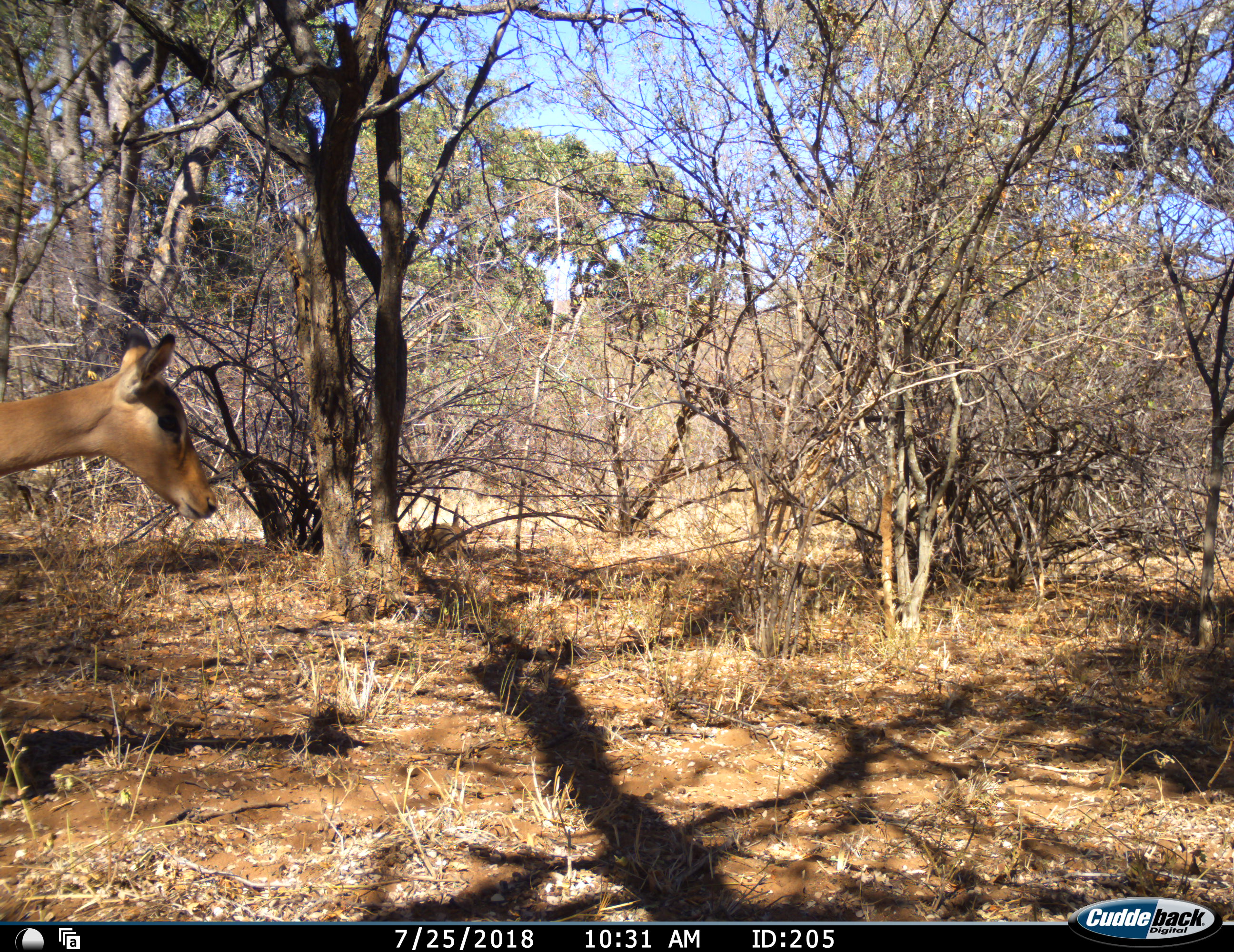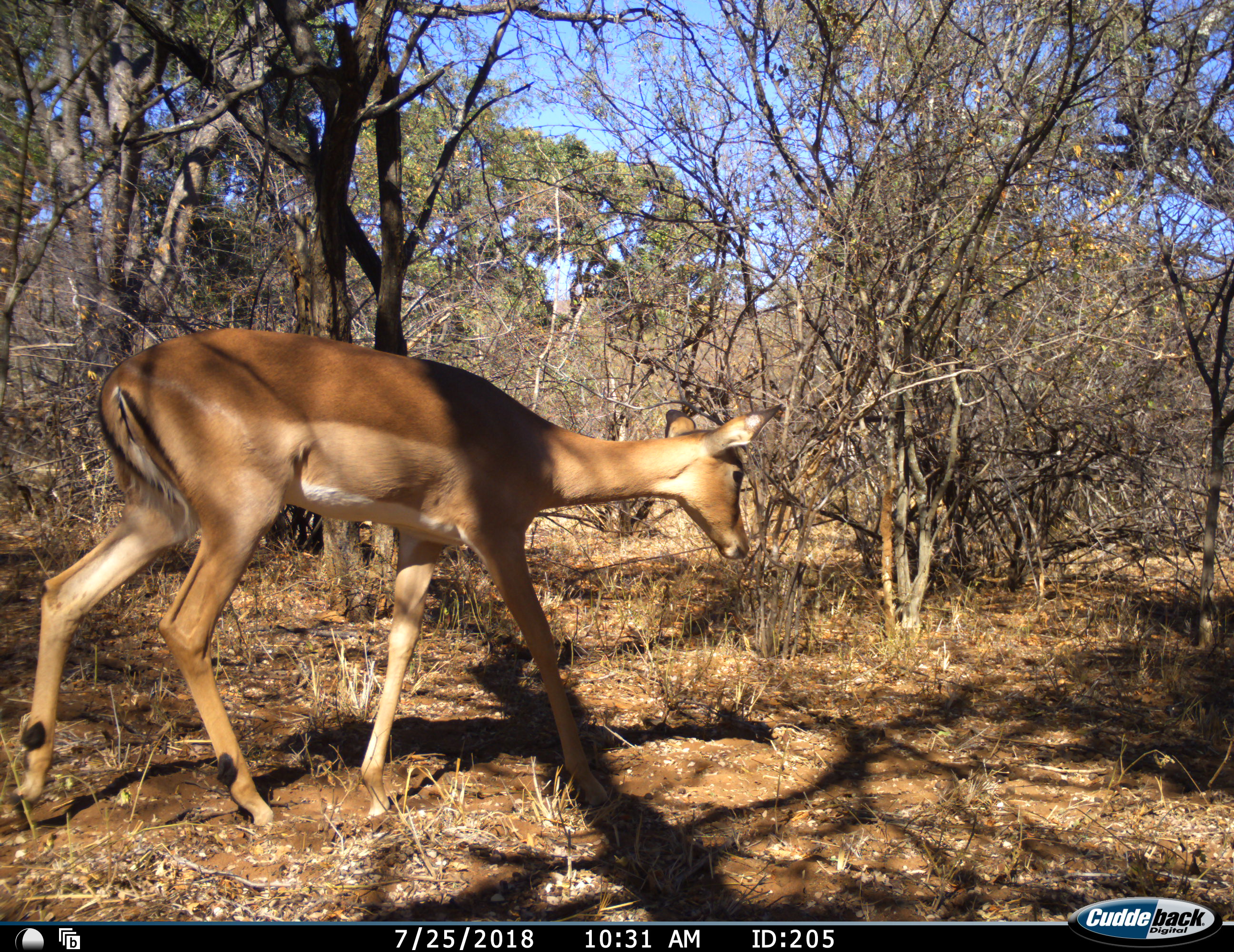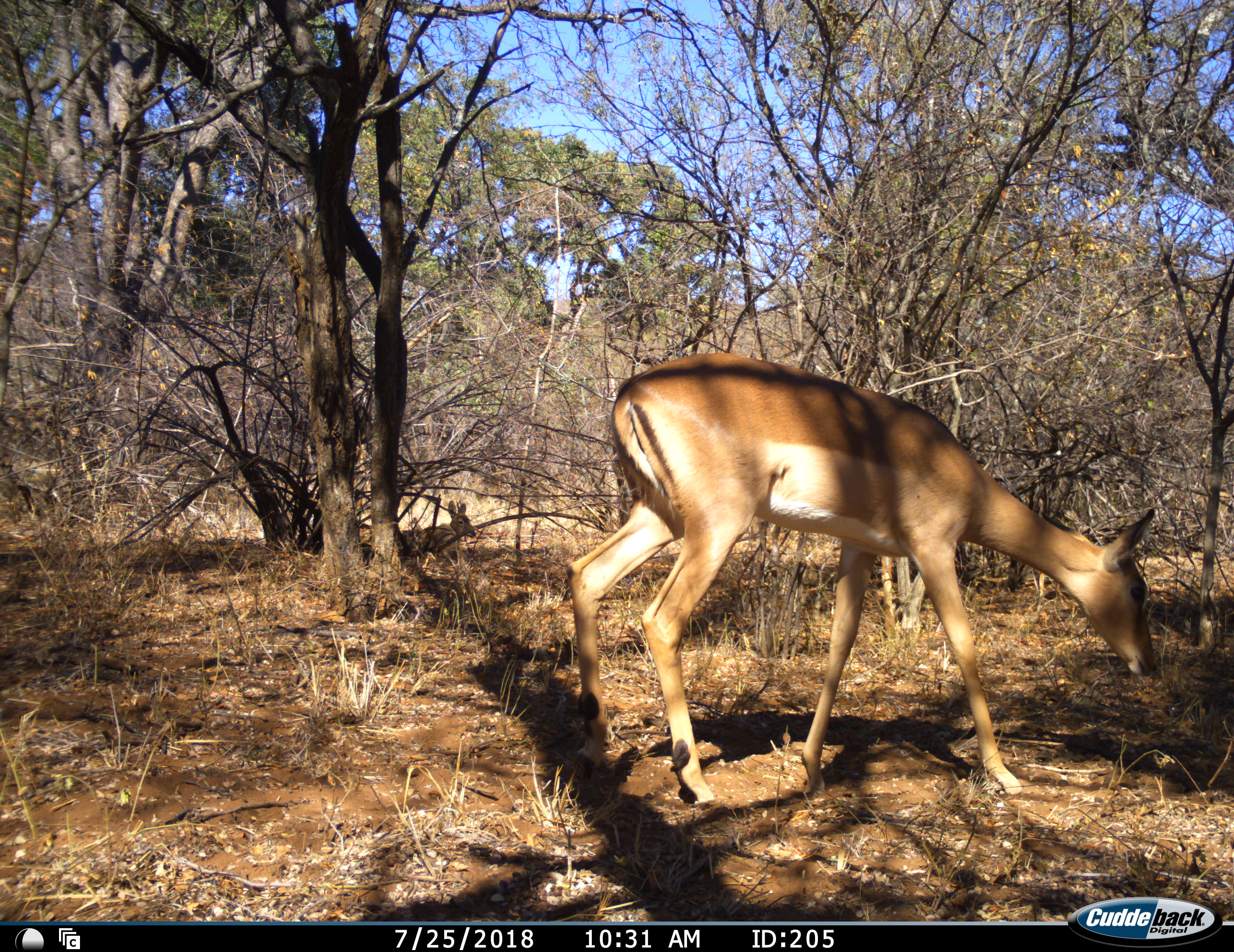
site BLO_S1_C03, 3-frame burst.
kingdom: Animalia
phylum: Chordata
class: Mammalia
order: Artiodactyla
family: Bovidae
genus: Aepyceros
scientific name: Aepyceros melampus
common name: impala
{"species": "impala (Aepyceros melampus)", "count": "1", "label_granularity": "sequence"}